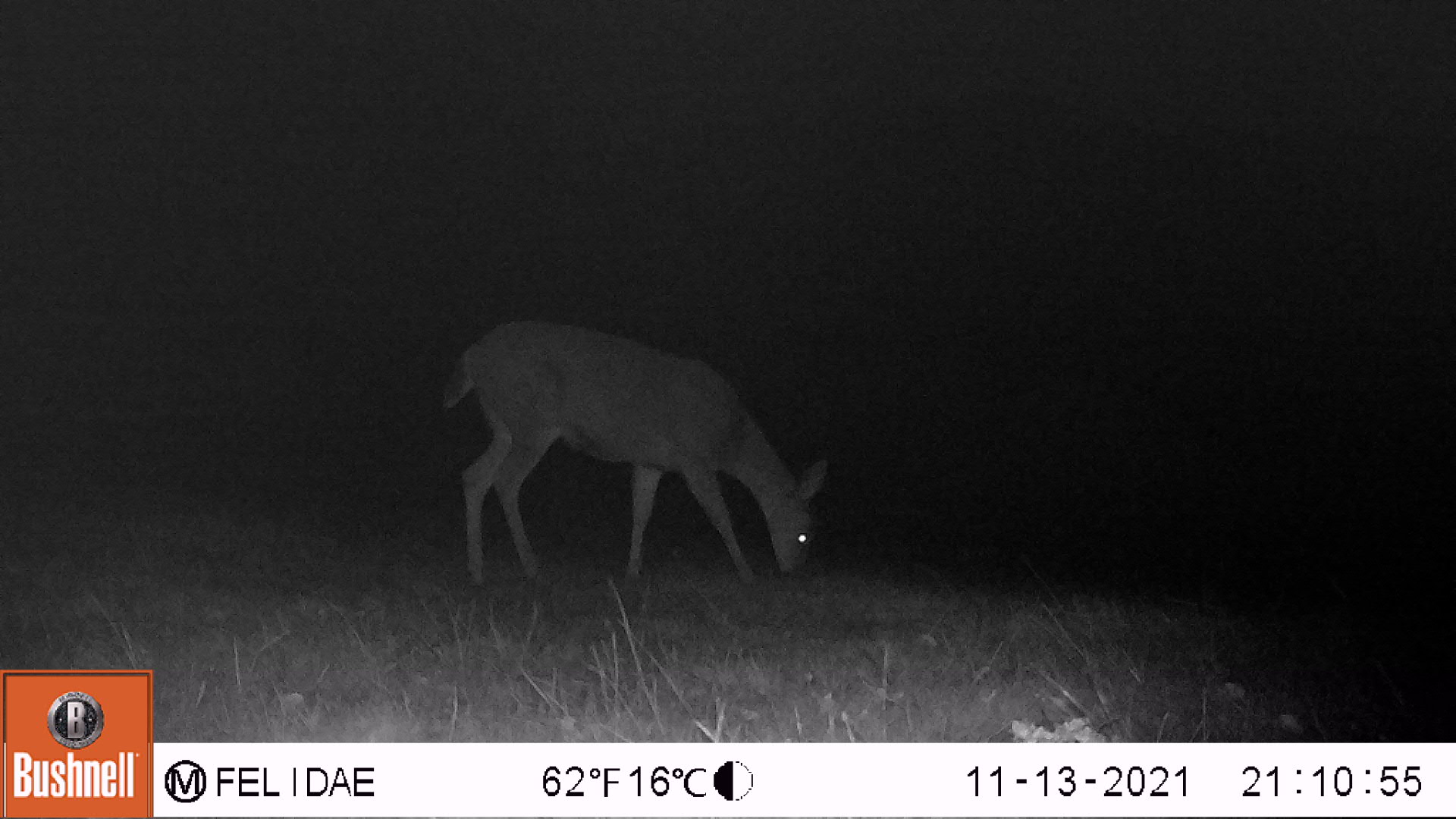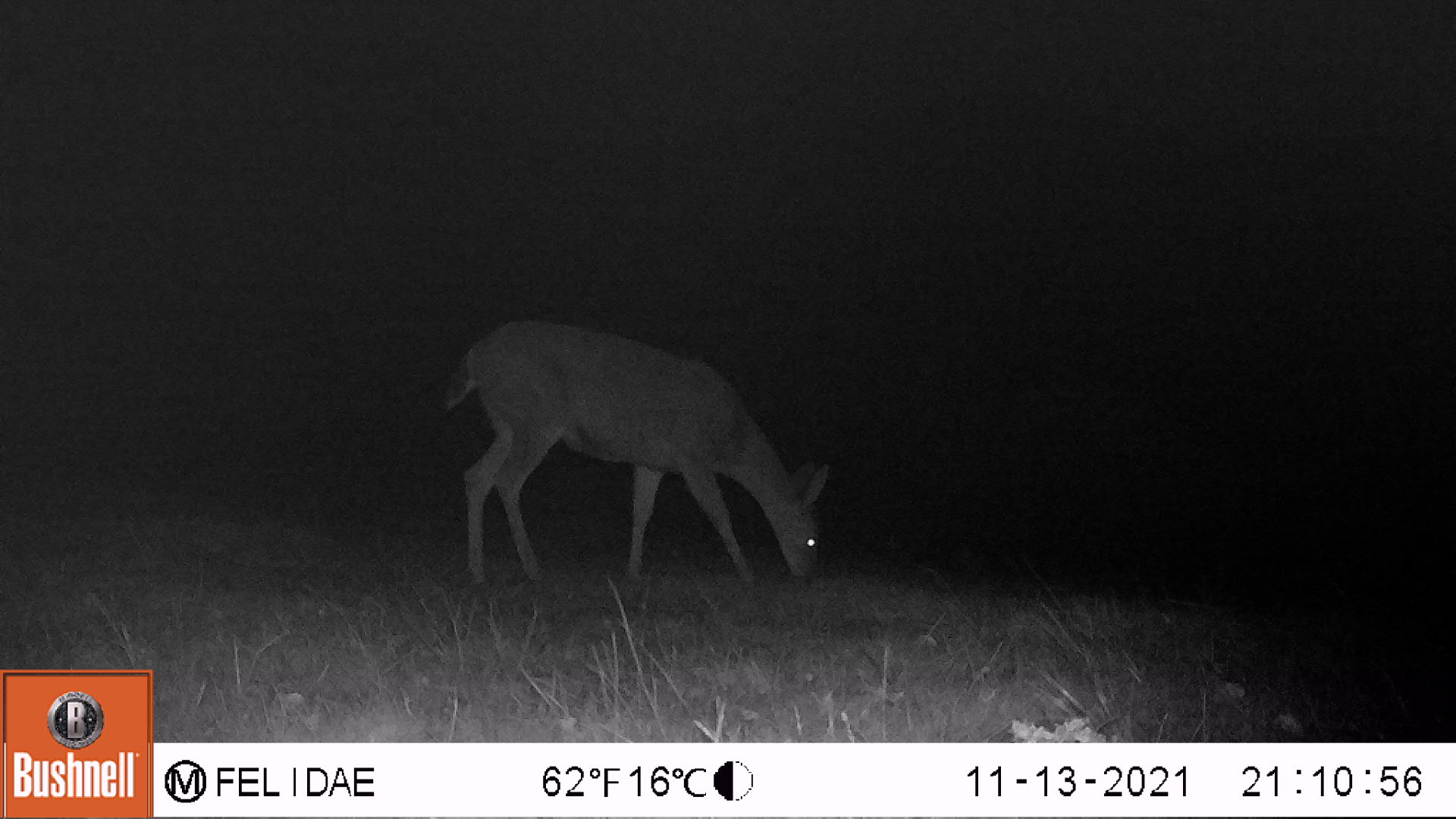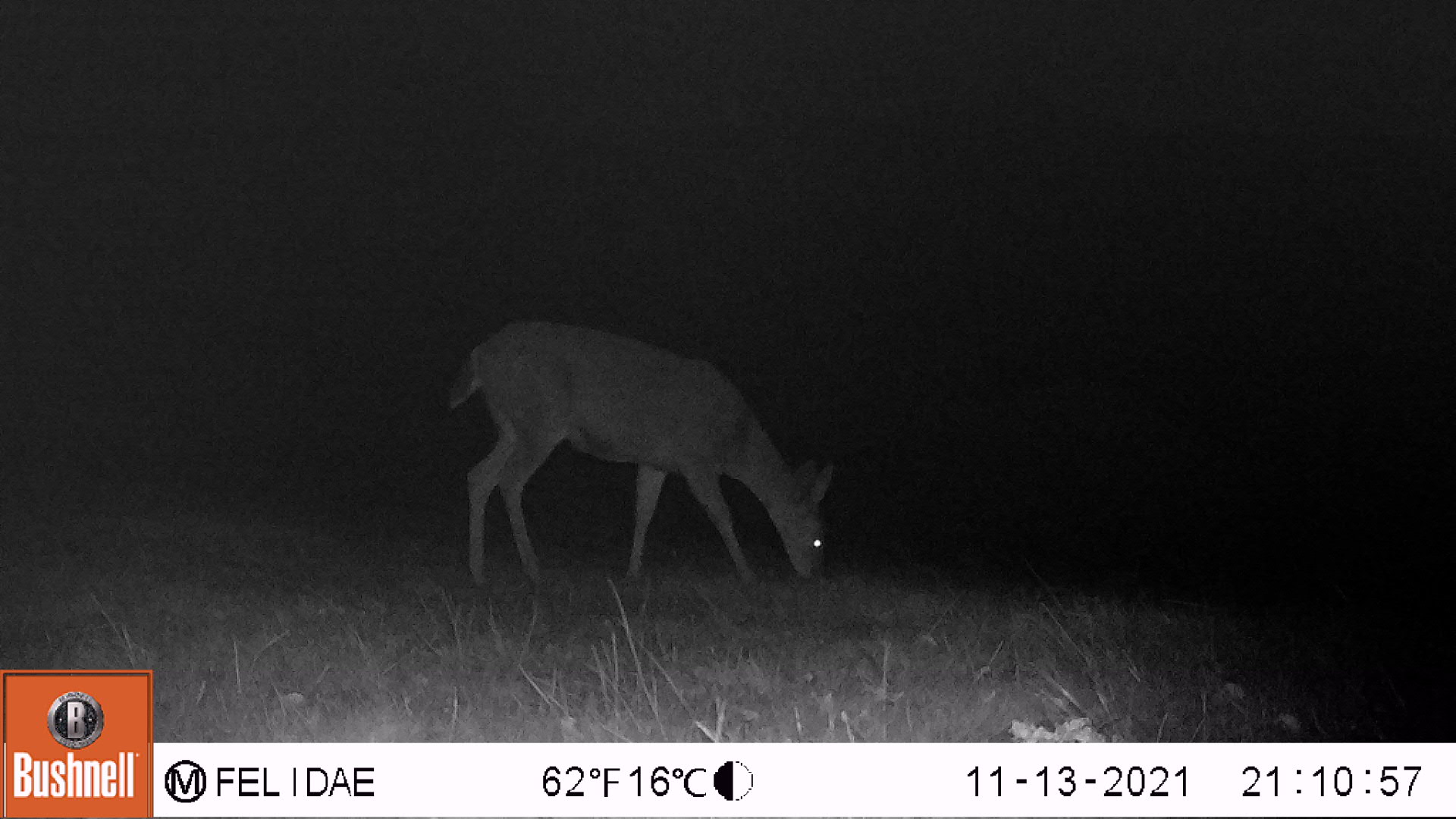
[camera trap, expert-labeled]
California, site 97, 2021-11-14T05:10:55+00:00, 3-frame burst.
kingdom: Animalia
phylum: Chordata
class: Mammalia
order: Artiodactyla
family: Cervidae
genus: Odocoileus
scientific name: Odocoileus hemionus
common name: mule deer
Mule deer (Odocoileus hemionus).